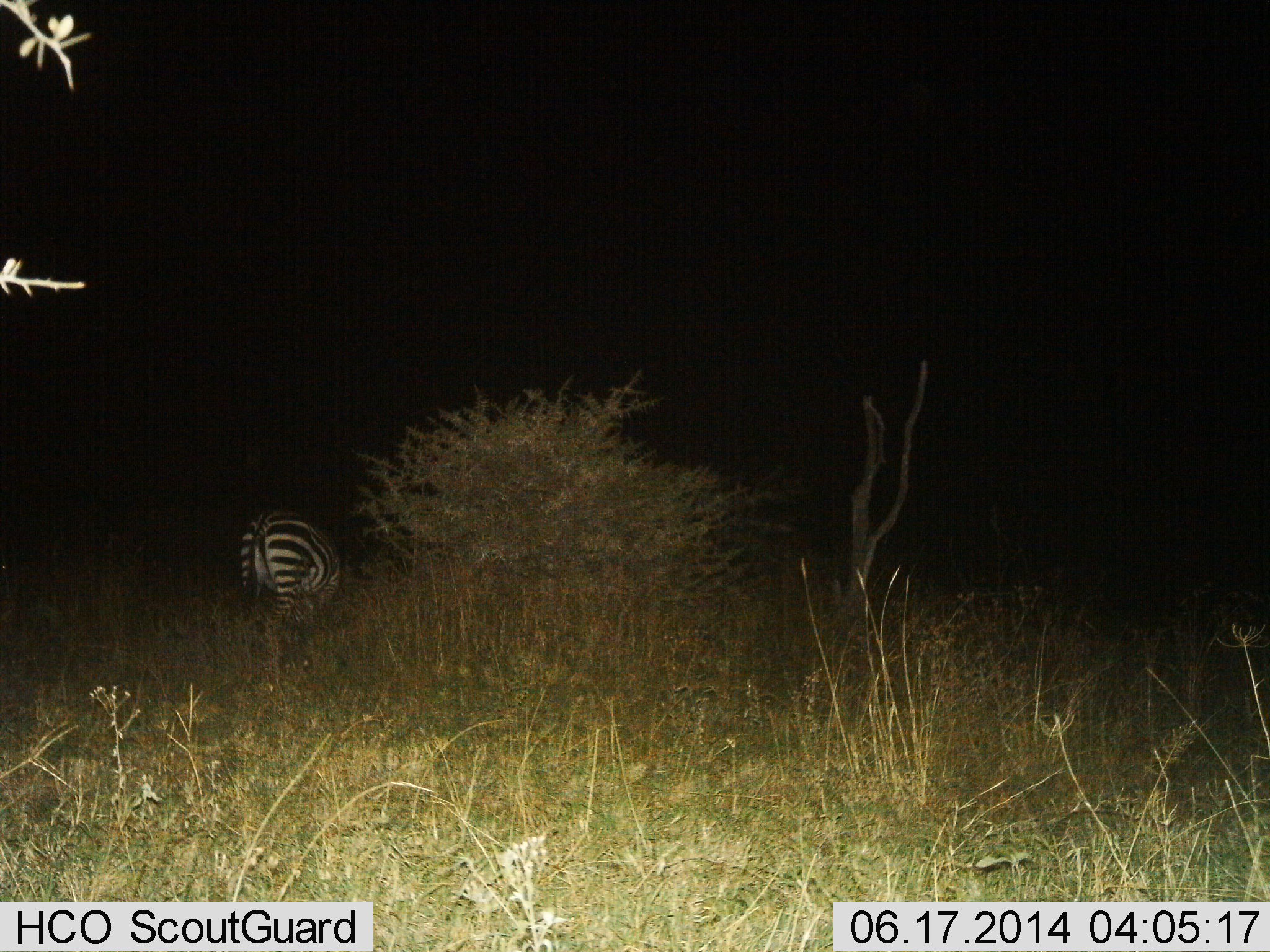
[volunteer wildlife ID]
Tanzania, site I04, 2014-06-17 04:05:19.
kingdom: Animalia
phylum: Chordata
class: Mammalia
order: Perissodactyla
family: Equidae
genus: Equus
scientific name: Equus quagga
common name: plains zebra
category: zebra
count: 1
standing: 50%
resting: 0%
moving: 10%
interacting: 0%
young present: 0%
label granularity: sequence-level